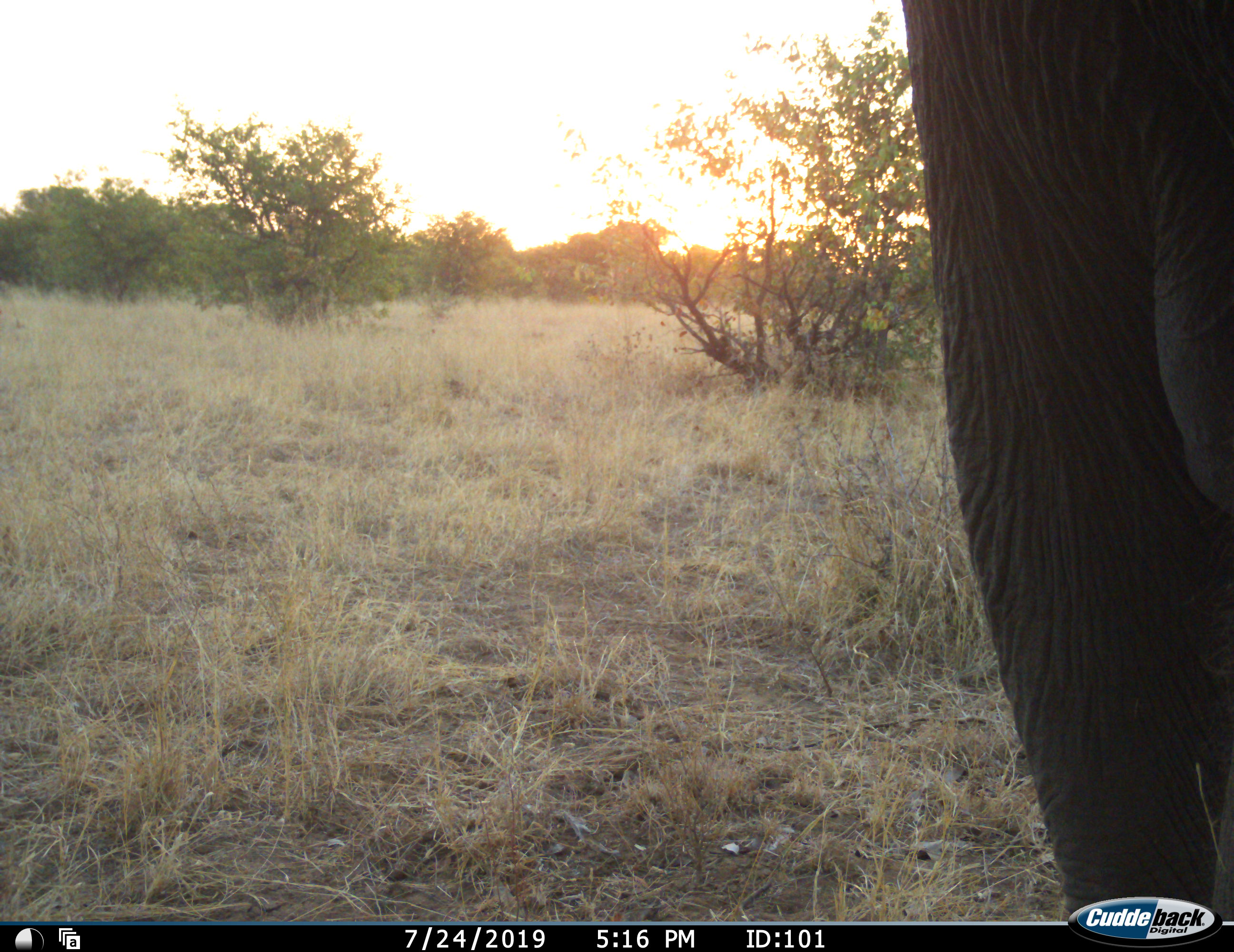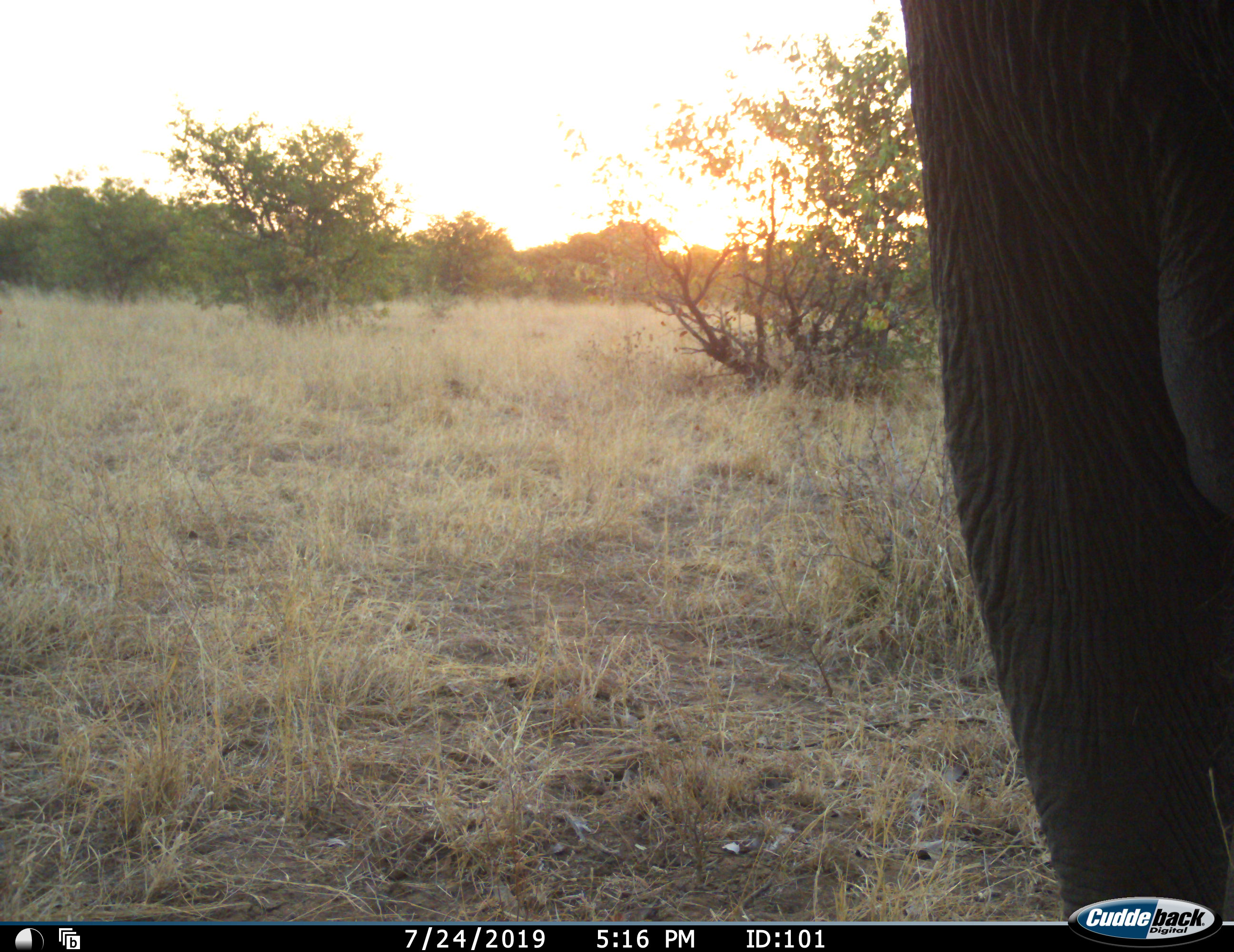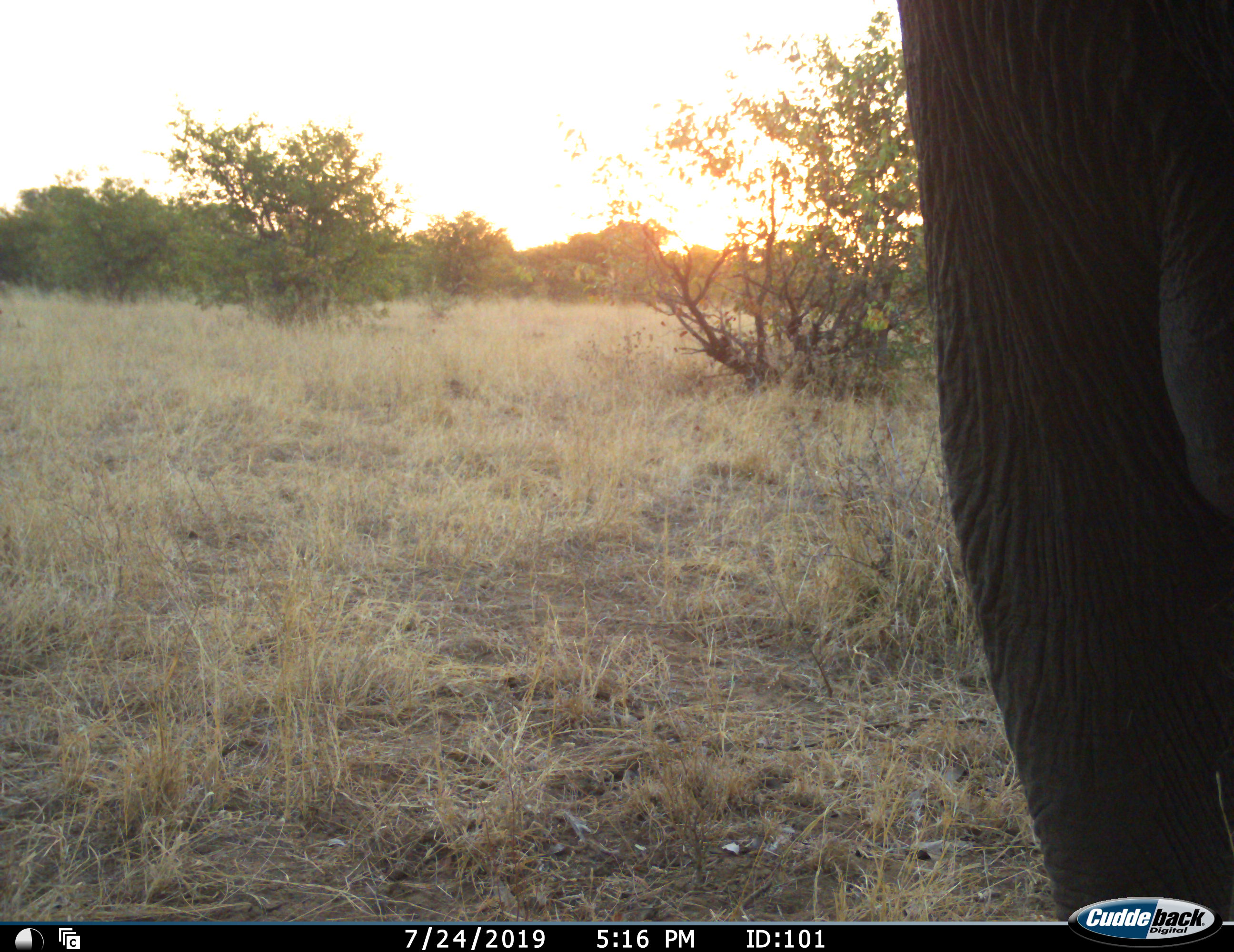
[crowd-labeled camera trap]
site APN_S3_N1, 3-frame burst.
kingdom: Animalia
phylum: Chordata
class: Mammalia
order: Proboscidea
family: Elephantidae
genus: Loxodonta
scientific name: Loxodonta africana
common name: african bush elephant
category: elephant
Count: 1.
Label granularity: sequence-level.